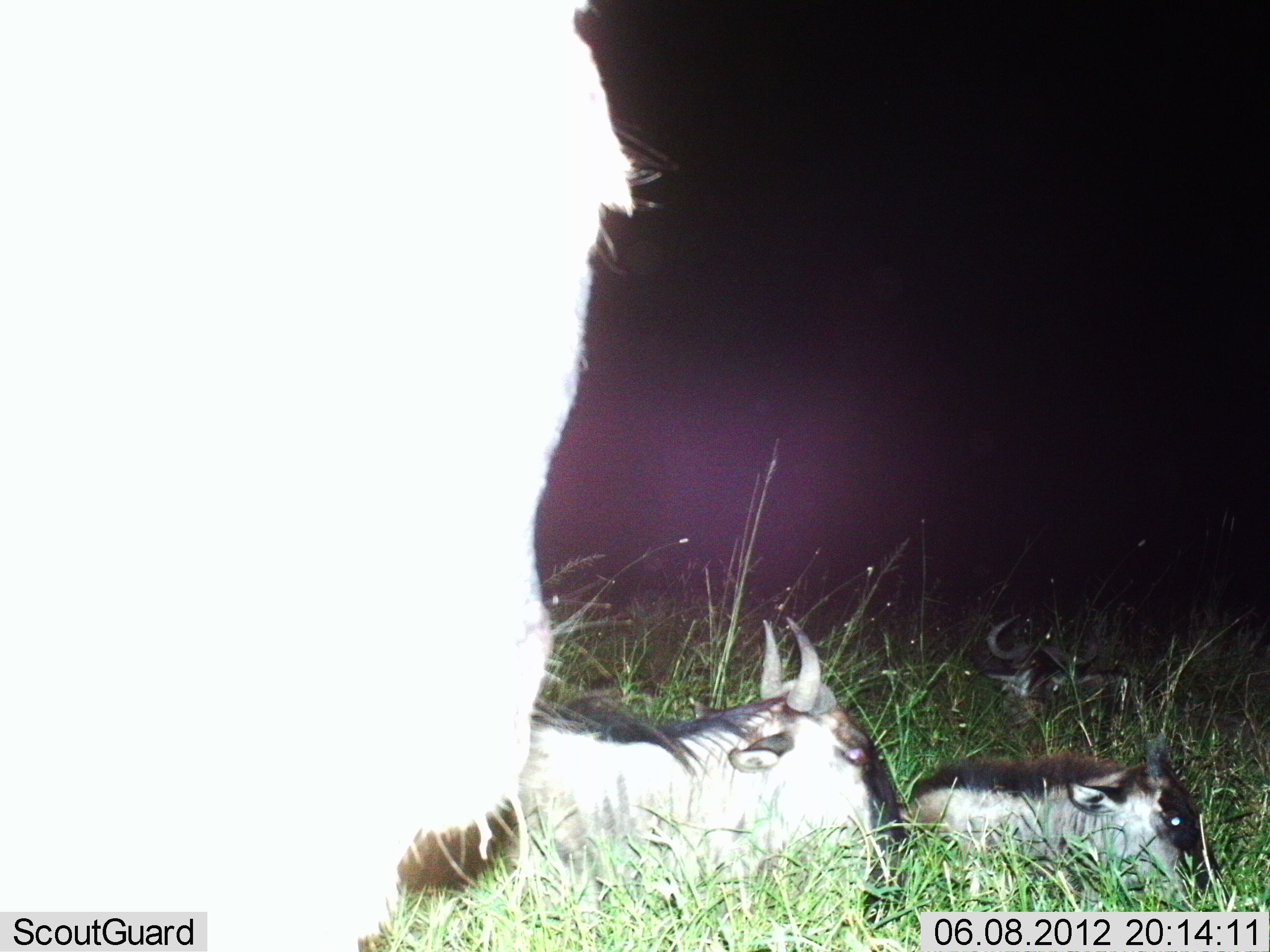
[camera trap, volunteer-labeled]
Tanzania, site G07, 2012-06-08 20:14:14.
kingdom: Animalia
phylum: Chordata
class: Mammalia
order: Artiodactyla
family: Bovidae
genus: Connochaetes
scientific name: Connochaetes taurinus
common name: blue wildebeest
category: wildebeest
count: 4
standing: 50%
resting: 90%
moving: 10%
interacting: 0%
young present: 10%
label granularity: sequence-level